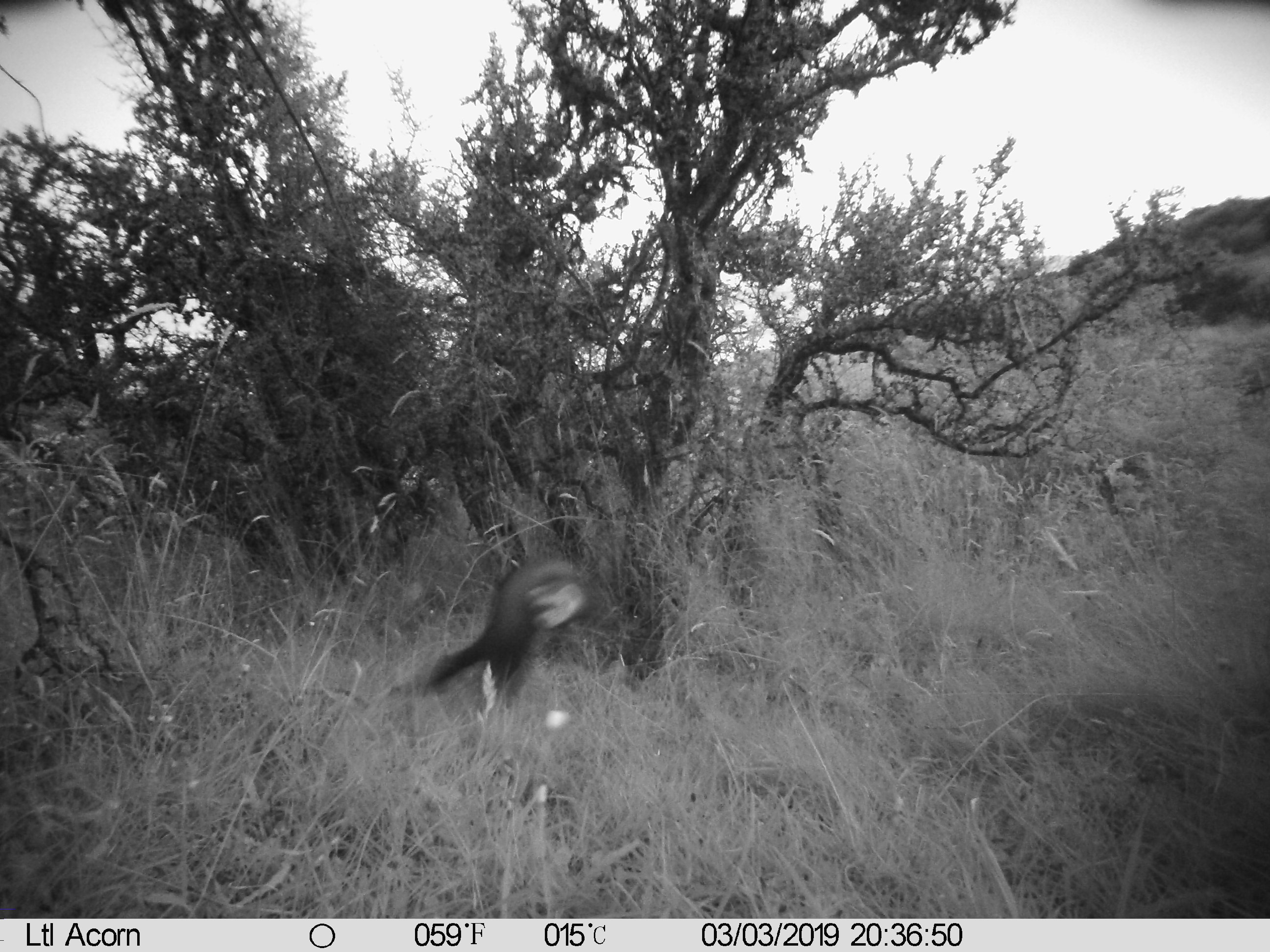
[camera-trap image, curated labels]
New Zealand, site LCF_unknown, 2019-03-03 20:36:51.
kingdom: Animalia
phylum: Chordata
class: Mammalia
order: Carnivora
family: Mustelidae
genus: Mustela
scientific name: Mustela furo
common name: ferret